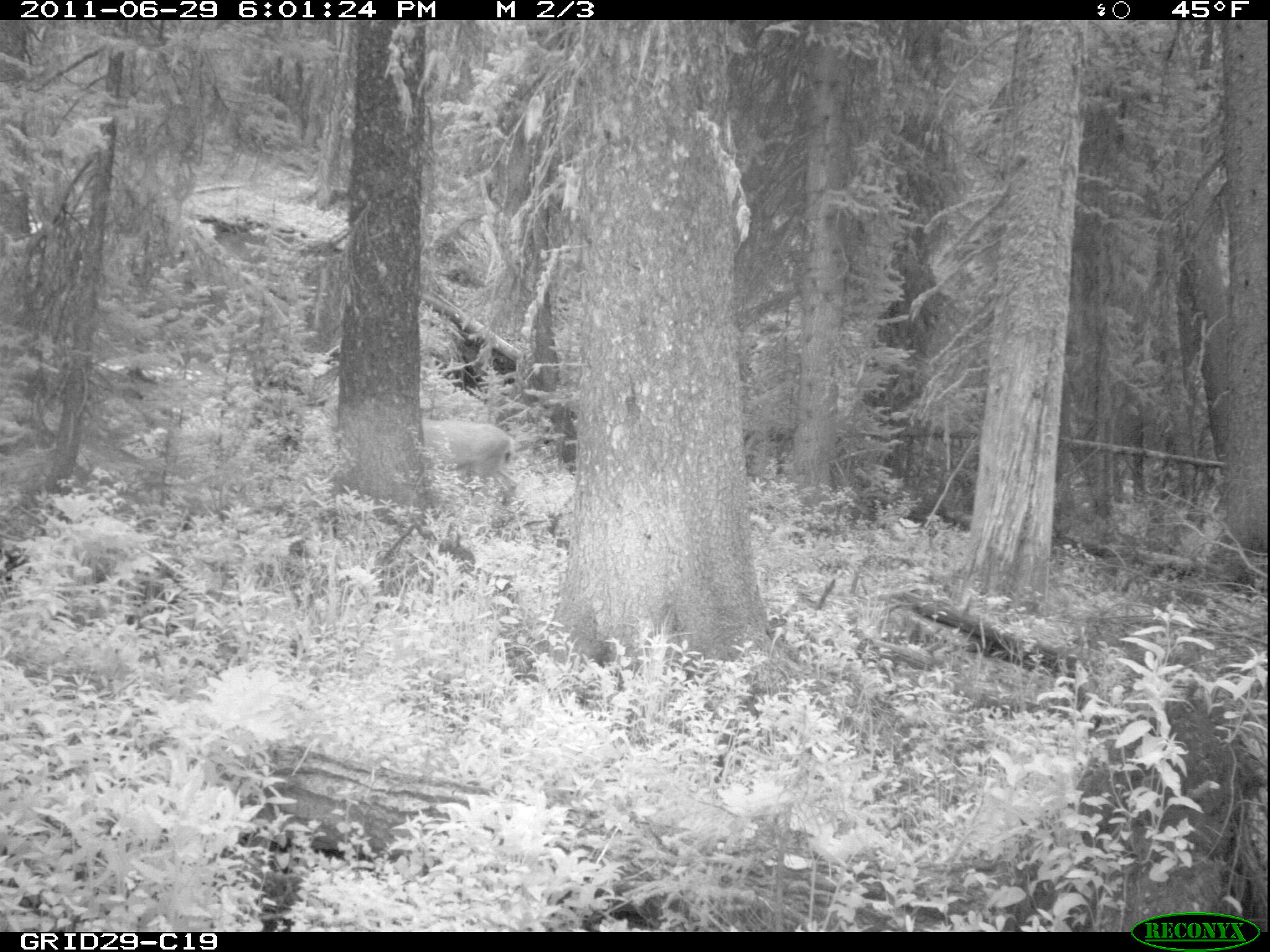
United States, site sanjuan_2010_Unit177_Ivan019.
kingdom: Animalia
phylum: Chordata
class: Mammalia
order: Artiodactyla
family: Cervidae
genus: Odocoileus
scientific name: Odocoileus hemionus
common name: mule deer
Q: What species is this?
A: Odocoileus hemionus (mule deer).